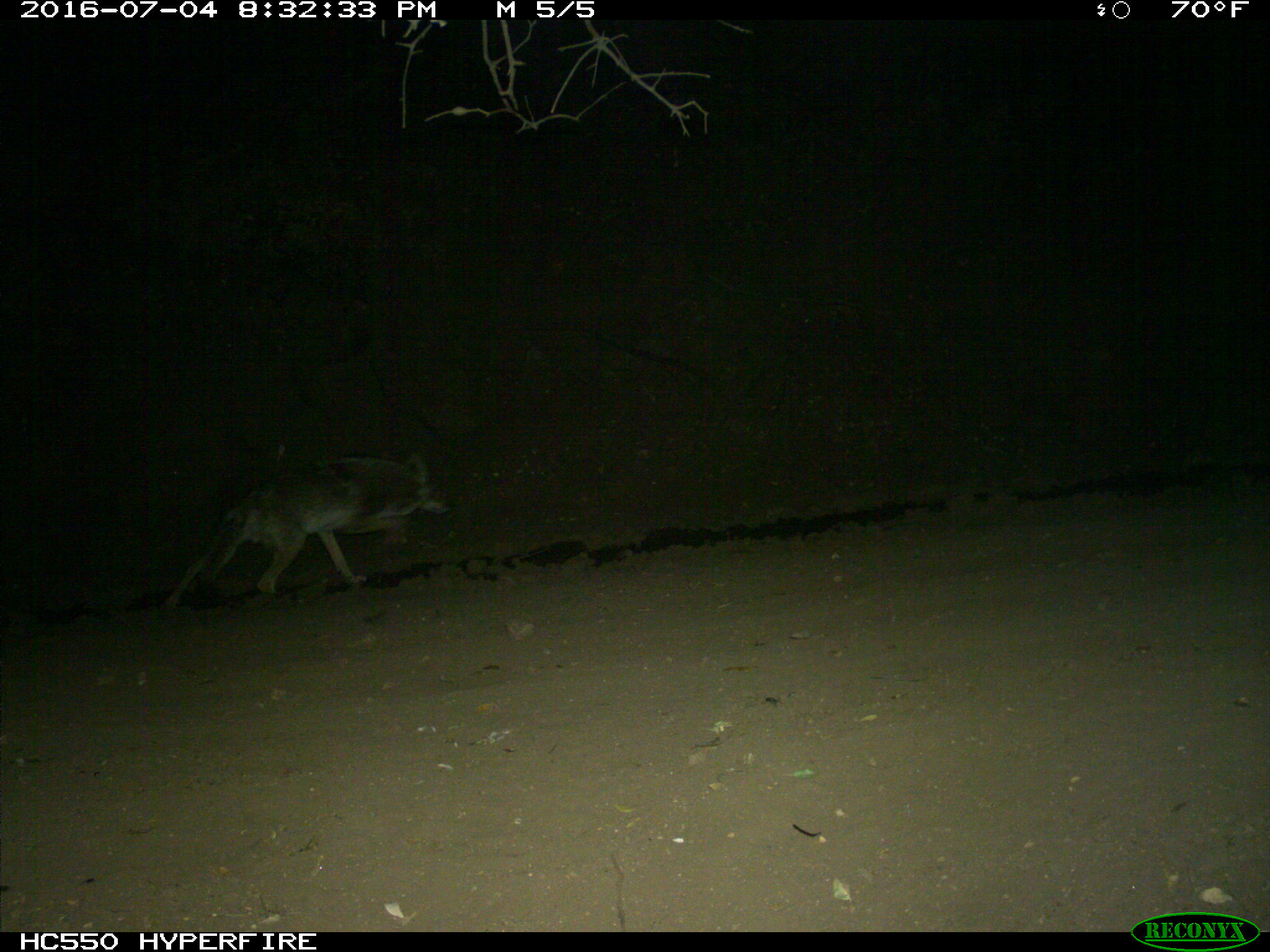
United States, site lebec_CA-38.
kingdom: Animalia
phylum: Chordata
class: Mammalia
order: Carnivora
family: Canidae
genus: Canis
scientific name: Canis latrans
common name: coyote